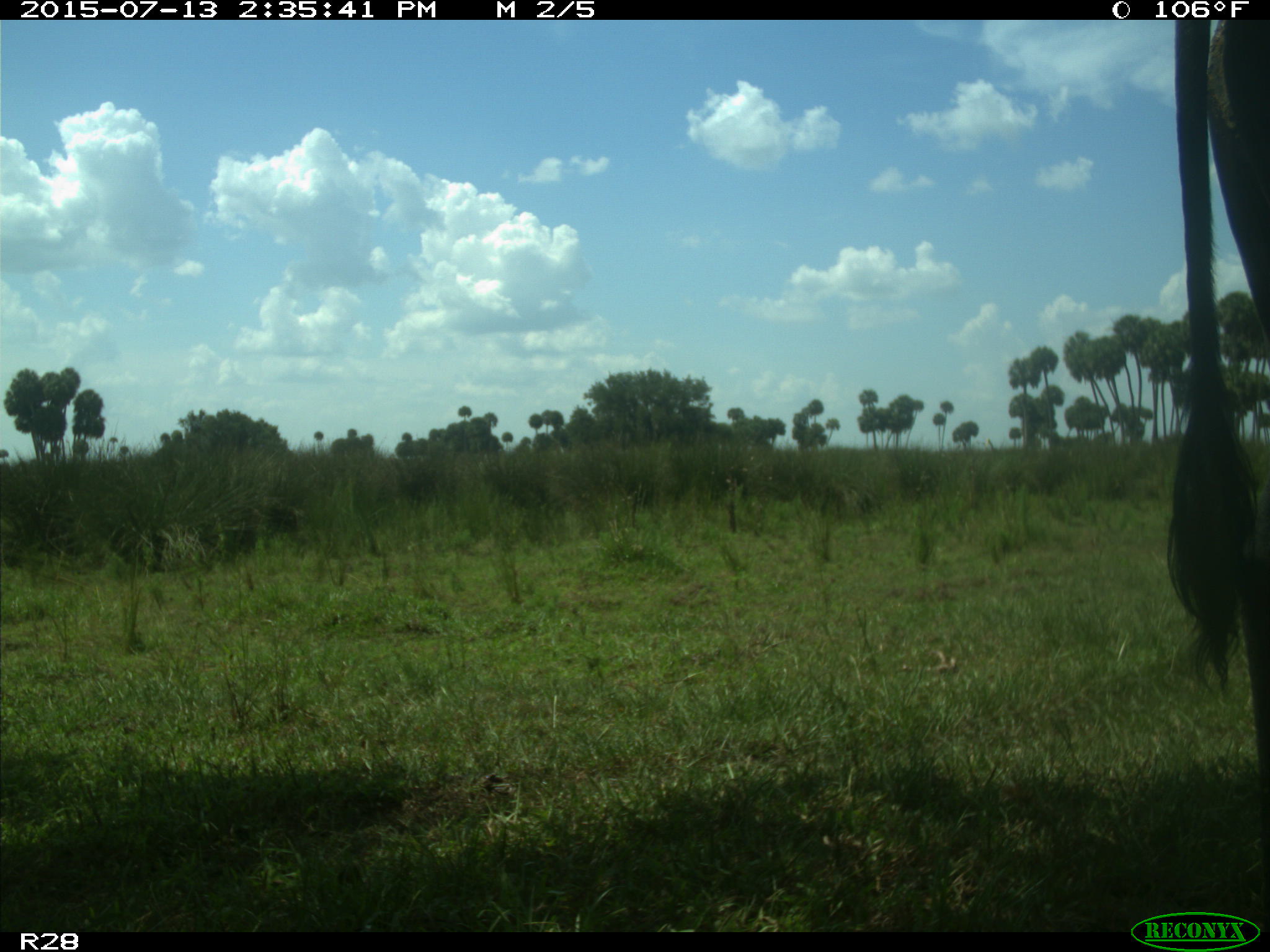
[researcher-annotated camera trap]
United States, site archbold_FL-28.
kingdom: Animalia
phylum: Chordata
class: Mammalia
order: Artiodactyla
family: Bovidae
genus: Bos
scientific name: Bos taurus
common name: domestic cow